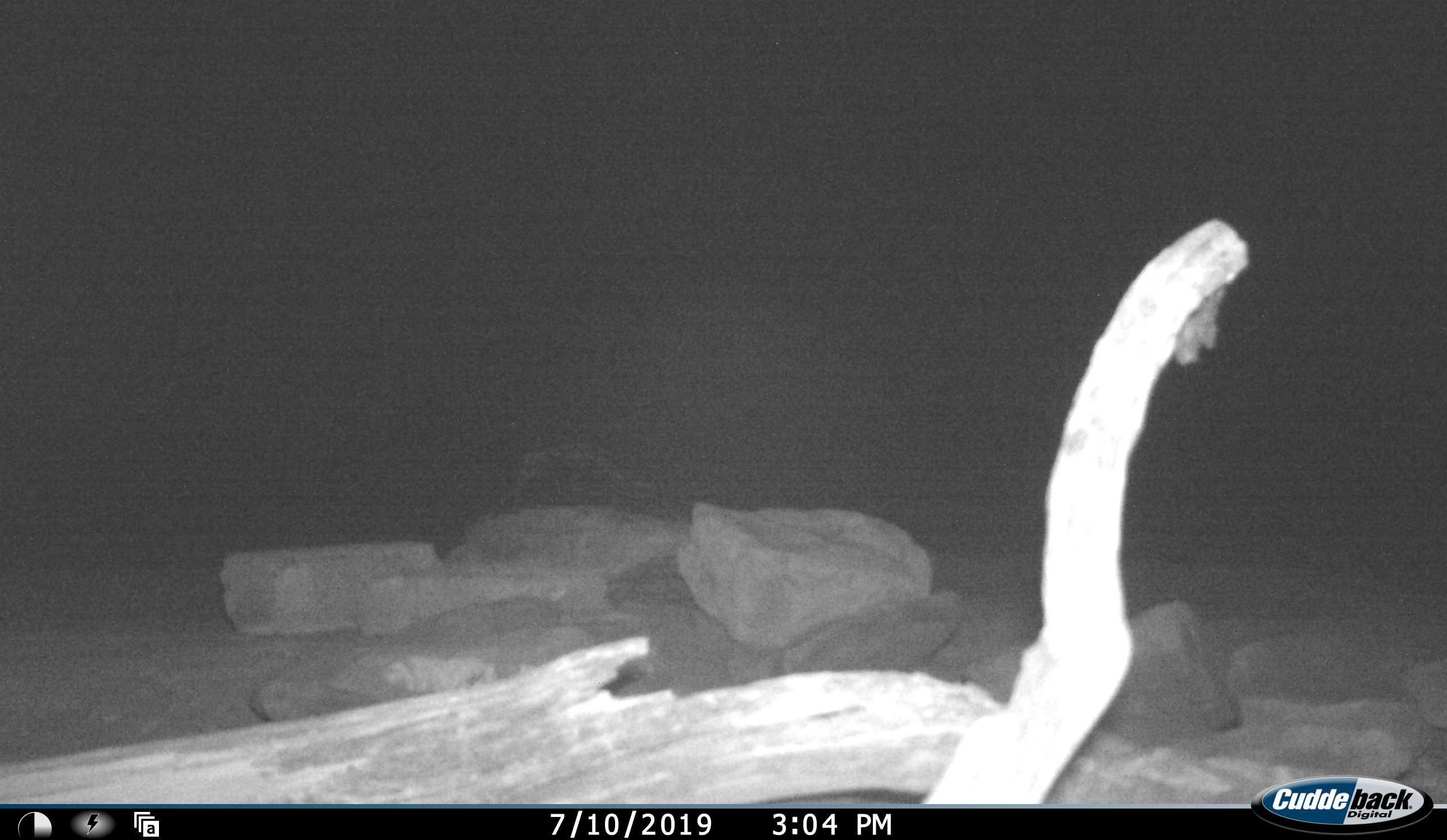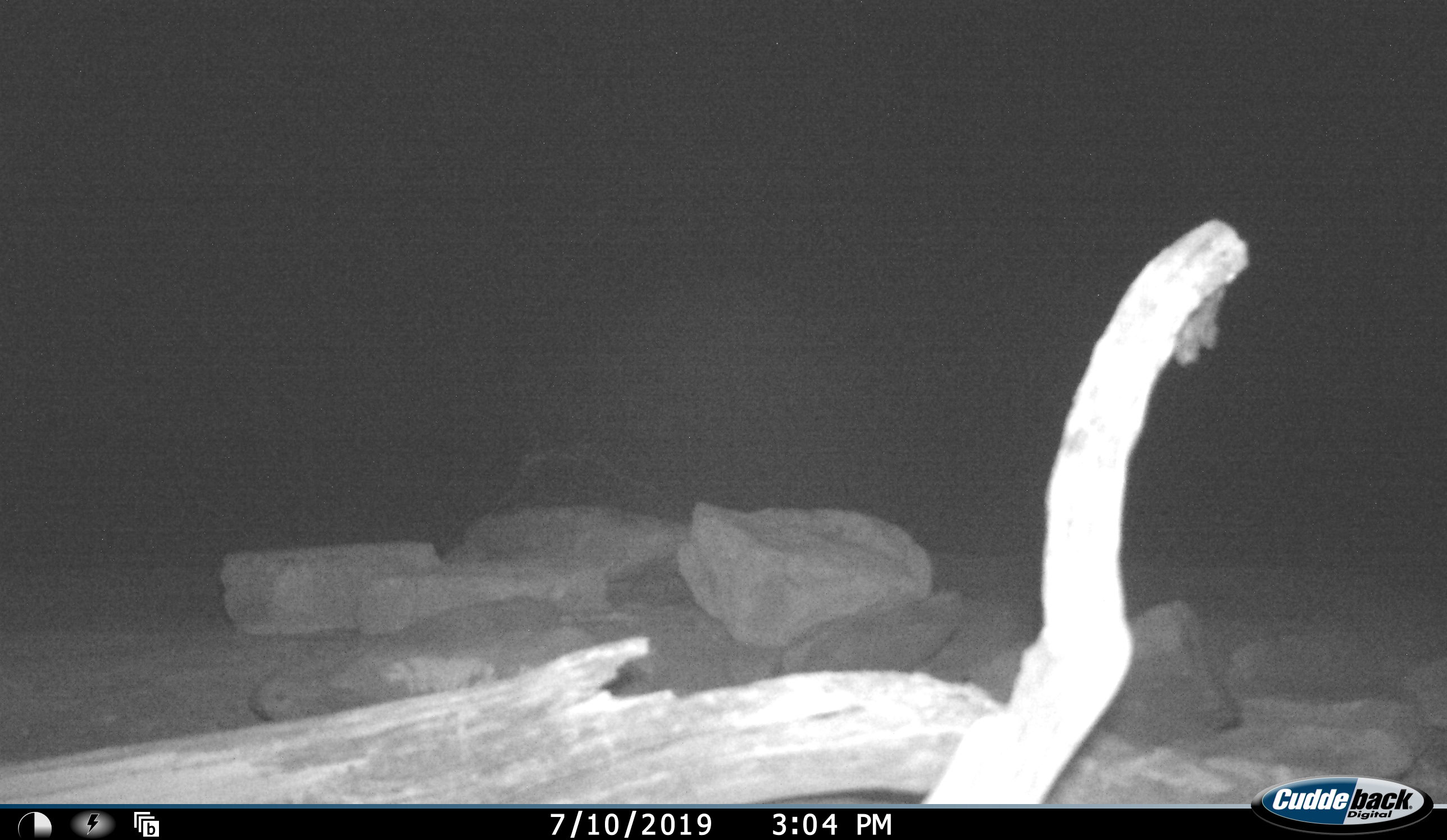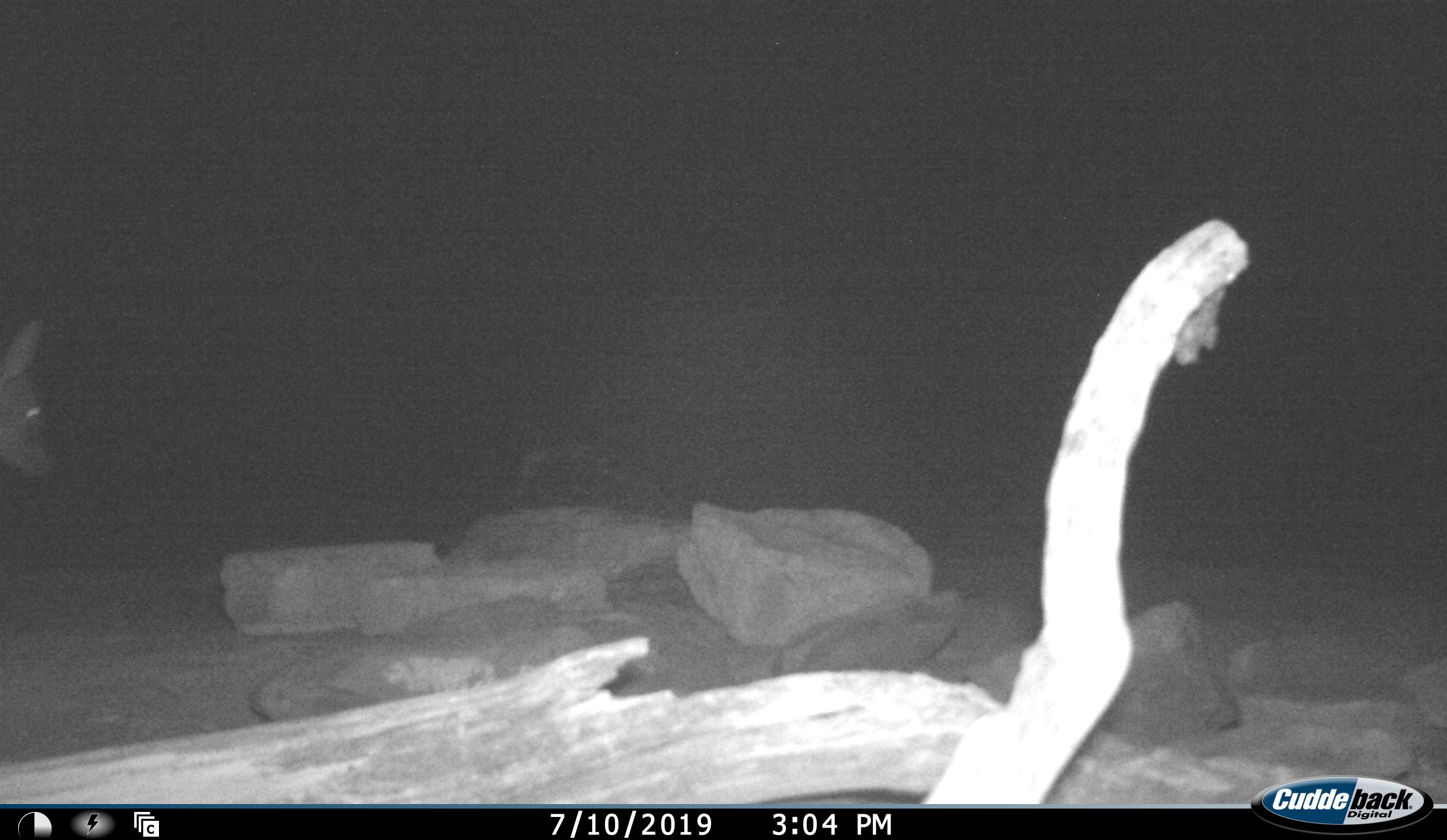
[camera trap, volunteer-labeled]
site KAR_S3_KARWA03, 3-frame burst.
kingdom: Animalia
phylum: Chordata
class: Mammalia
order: Artiodactyla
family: Bovidae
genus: Sylvicapra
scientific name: Sylvicapra grimmia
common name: common duiker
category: duikercommongrey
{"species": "duikercommongrey (common duiker) (Sylvicapra grimmia)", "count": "1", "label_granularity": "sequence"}